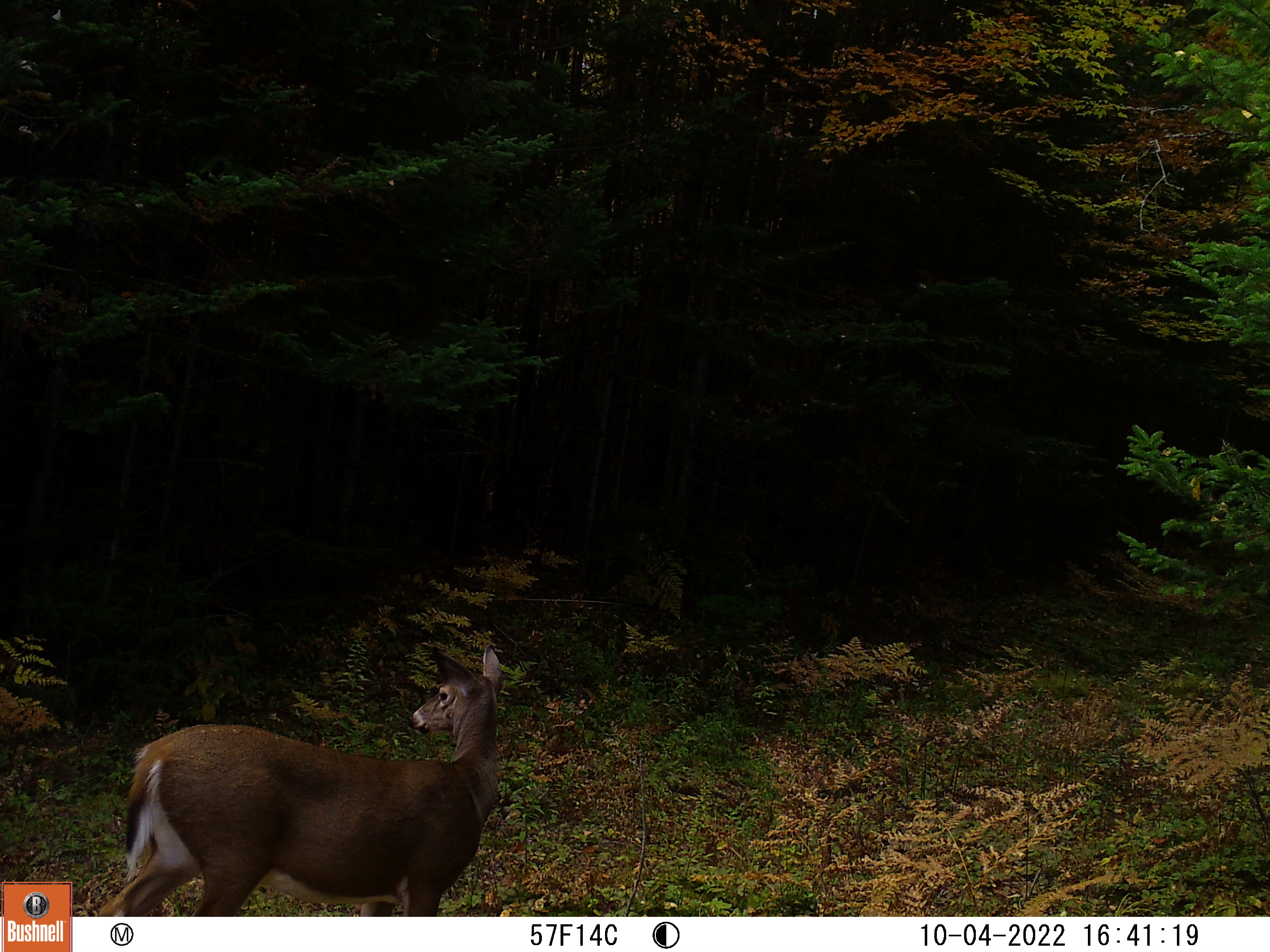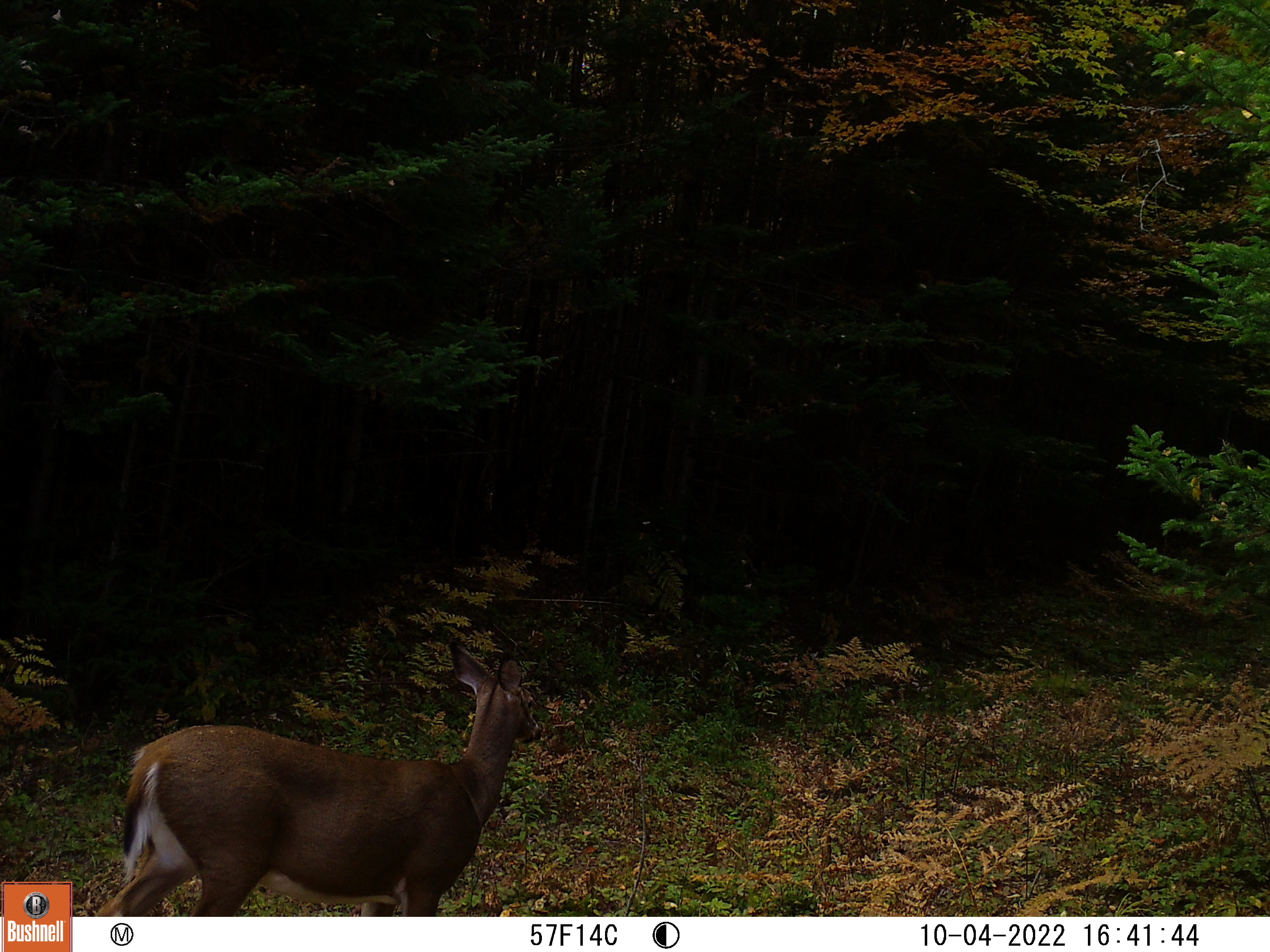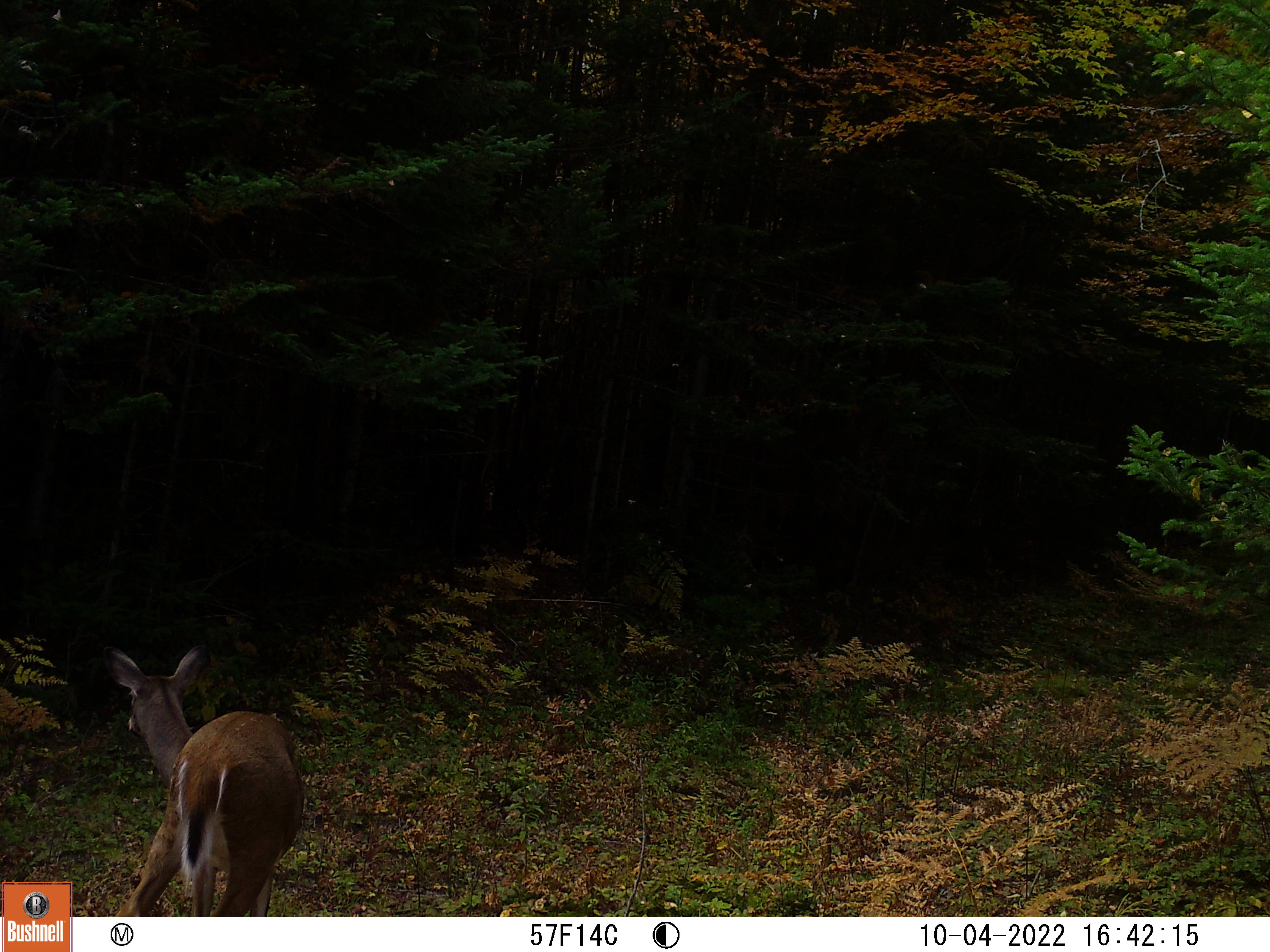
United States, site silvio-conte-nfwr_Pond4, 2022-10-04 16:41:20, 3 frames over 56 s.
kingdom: Animalia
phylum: Chordata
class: Mammalia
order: Artiodactyla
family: Cervidae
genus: Odocoileus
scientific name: Odocoileus virginianus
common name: white-tailed deer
White-tailed deer (Odocoileus virginianus).